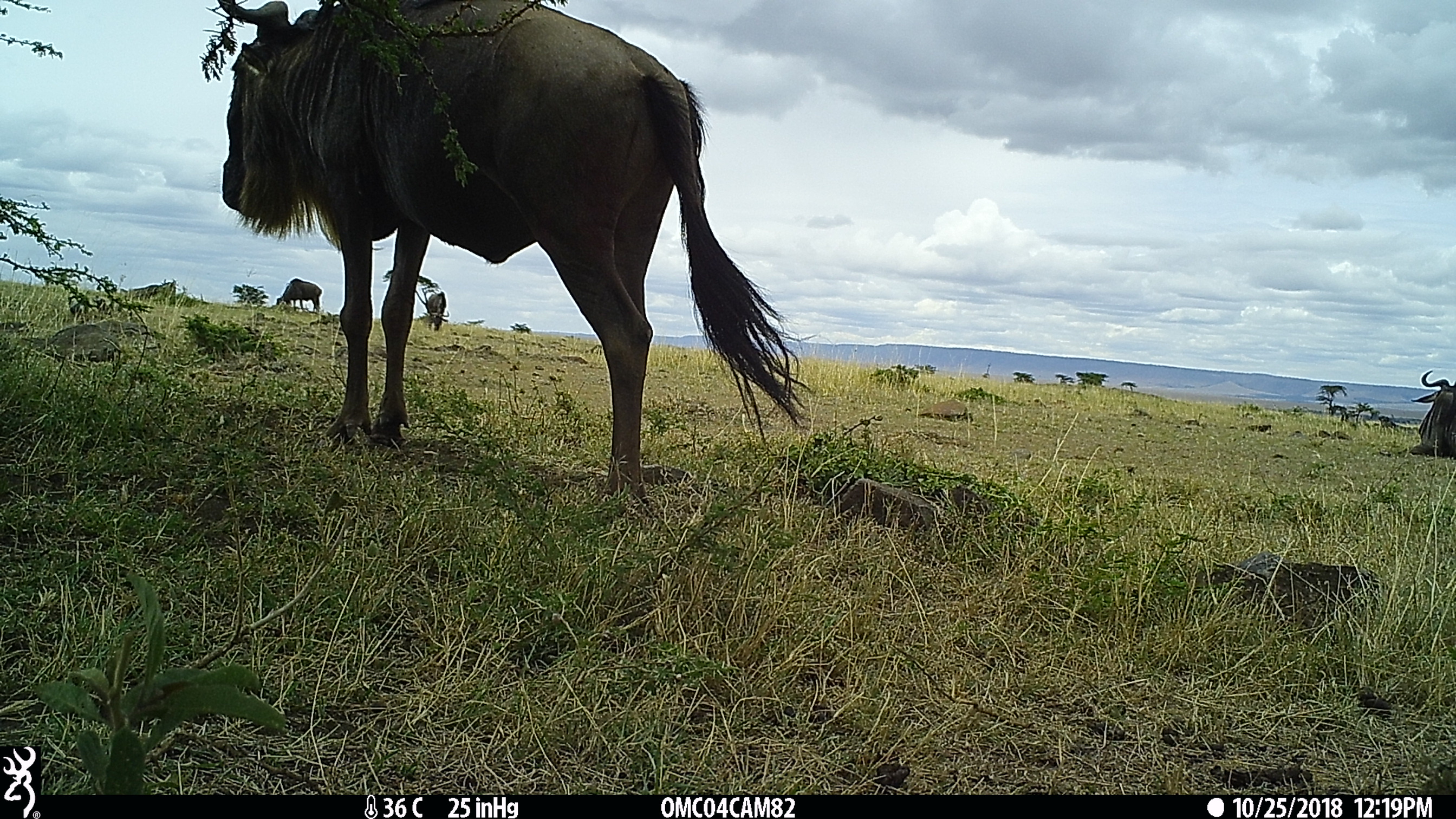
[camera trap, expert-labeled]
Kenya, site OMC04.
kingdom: Animalia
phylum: Chordata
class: Mammalia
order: Artiodactyla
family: Bovidae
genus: Connochaetes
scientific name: Connochaetes taurinus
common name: blue wildebeest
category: wildebeest